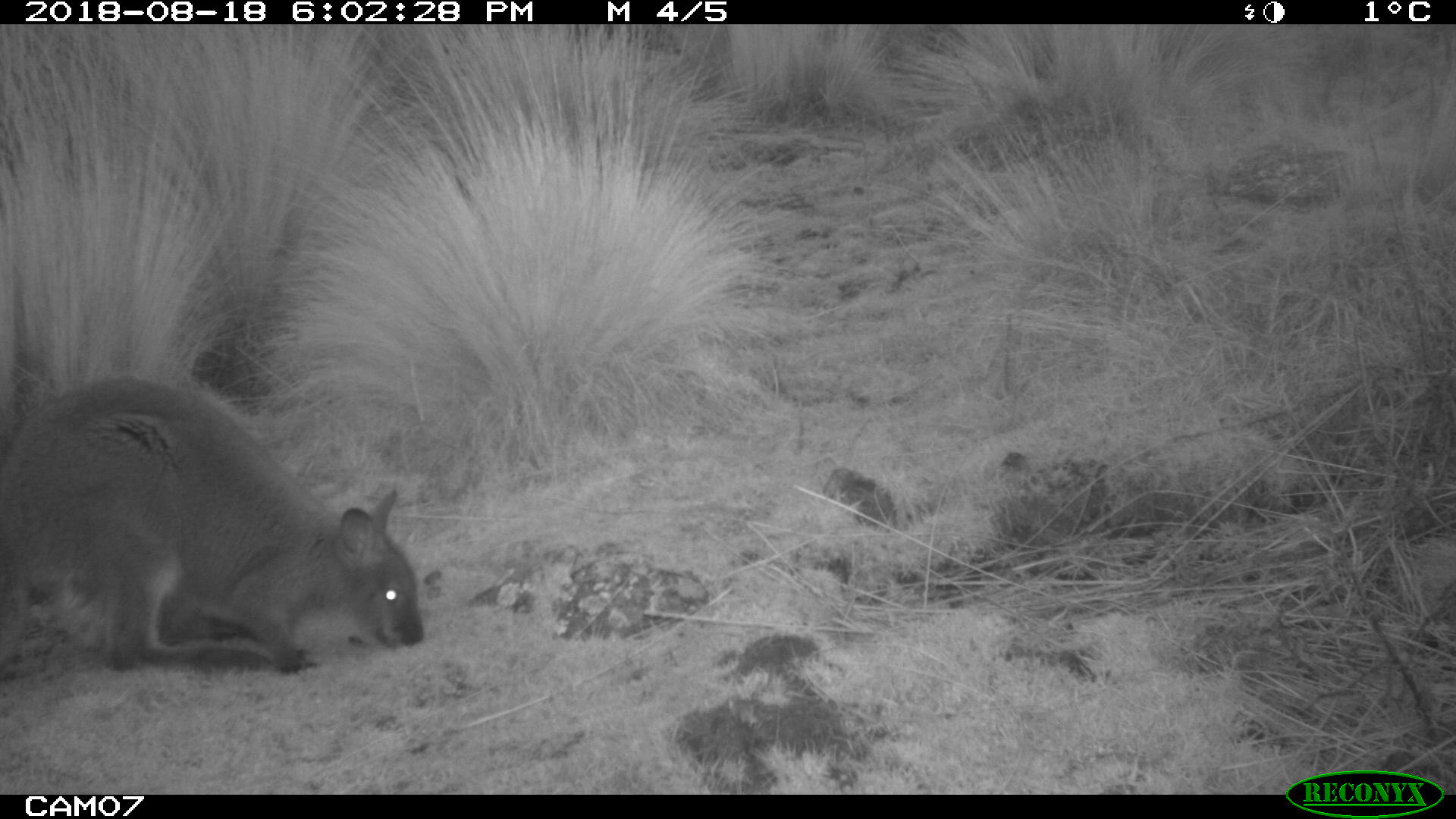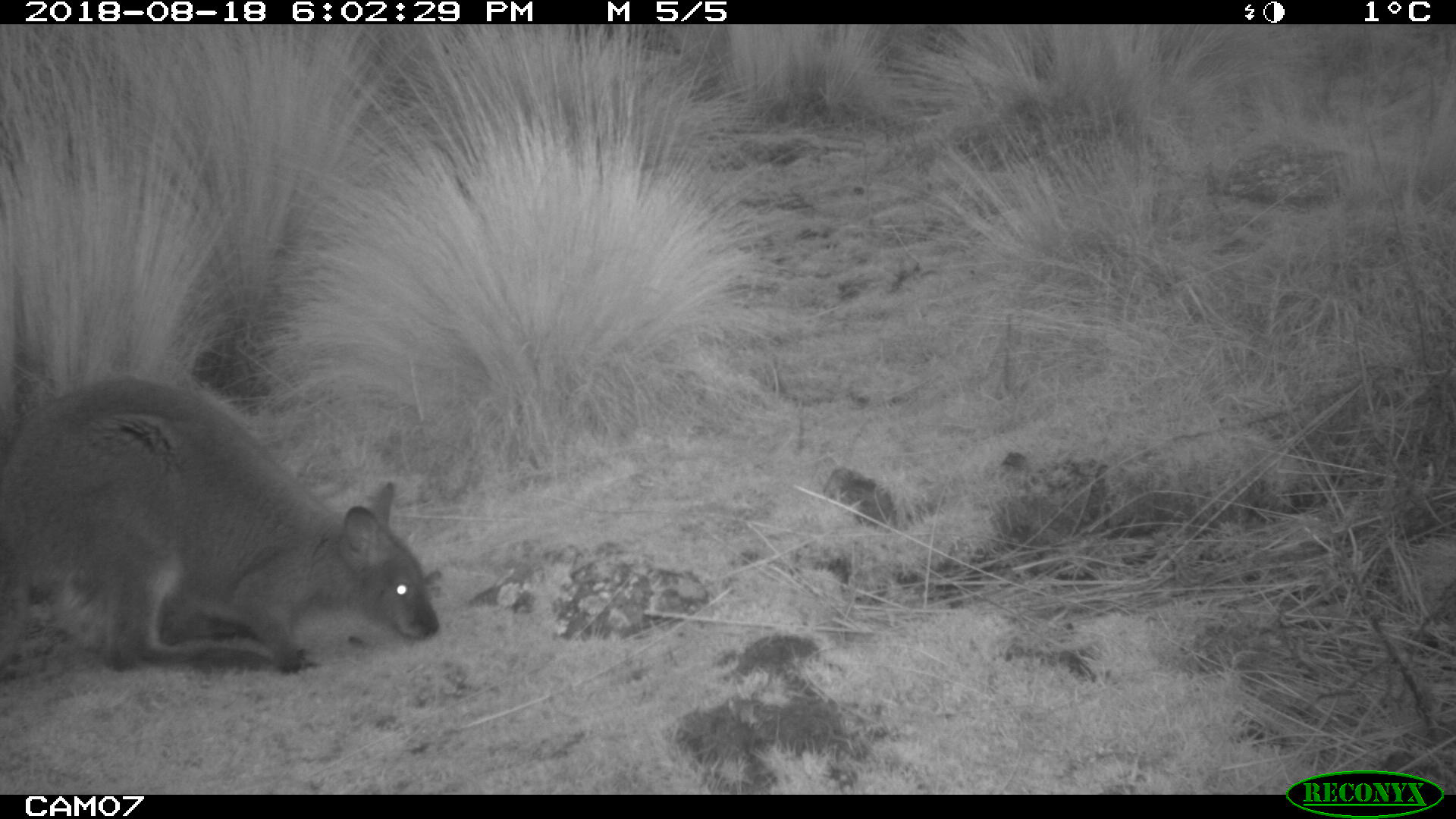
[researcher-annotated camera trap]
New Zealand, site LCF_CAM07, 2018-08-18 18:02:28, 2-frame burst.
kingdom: Animalia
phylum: Chordata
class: Mammalia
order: Diprotodontia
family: Macropodidae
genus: Notamacropus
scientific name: Notamacropus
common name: wallaby